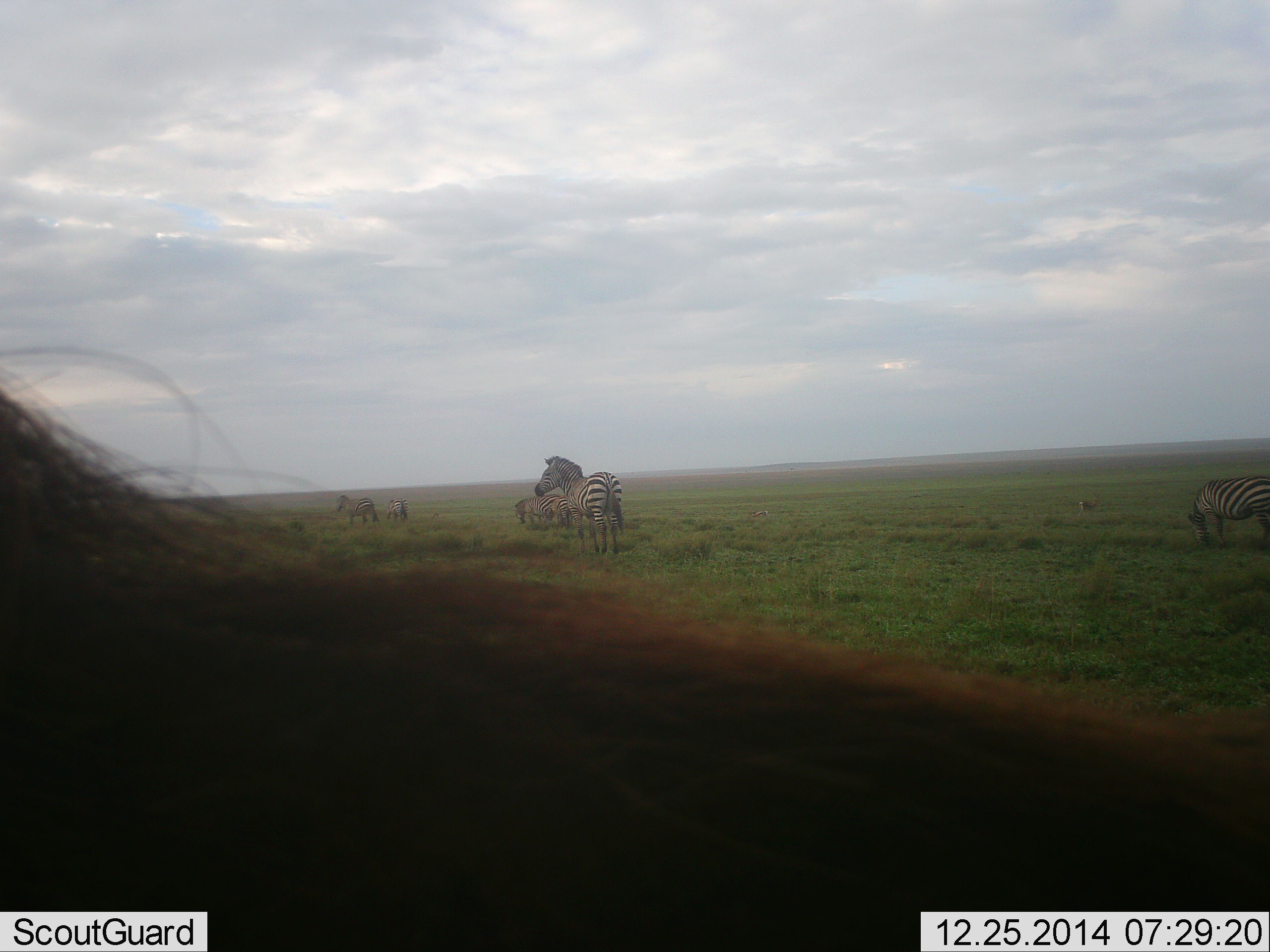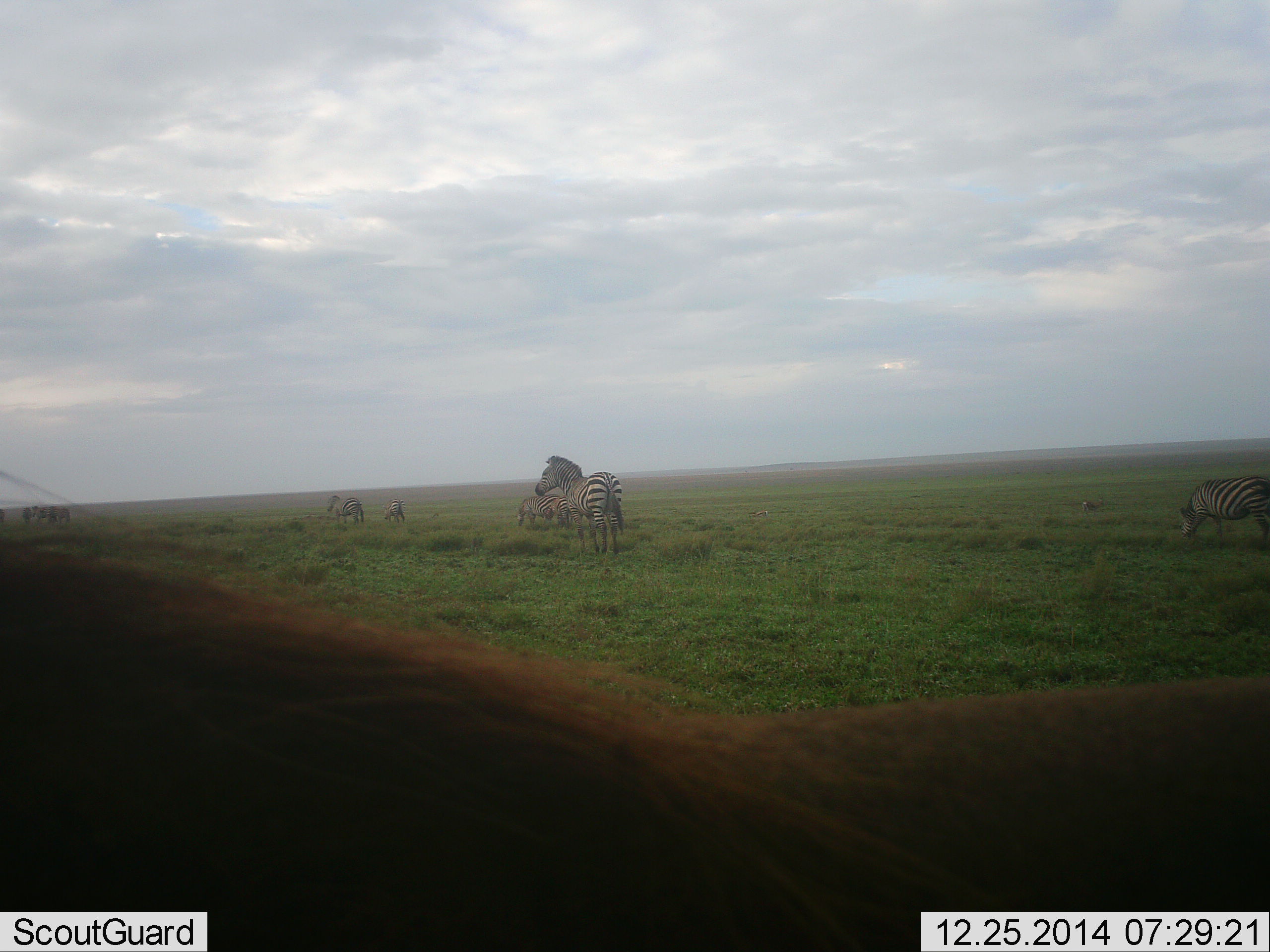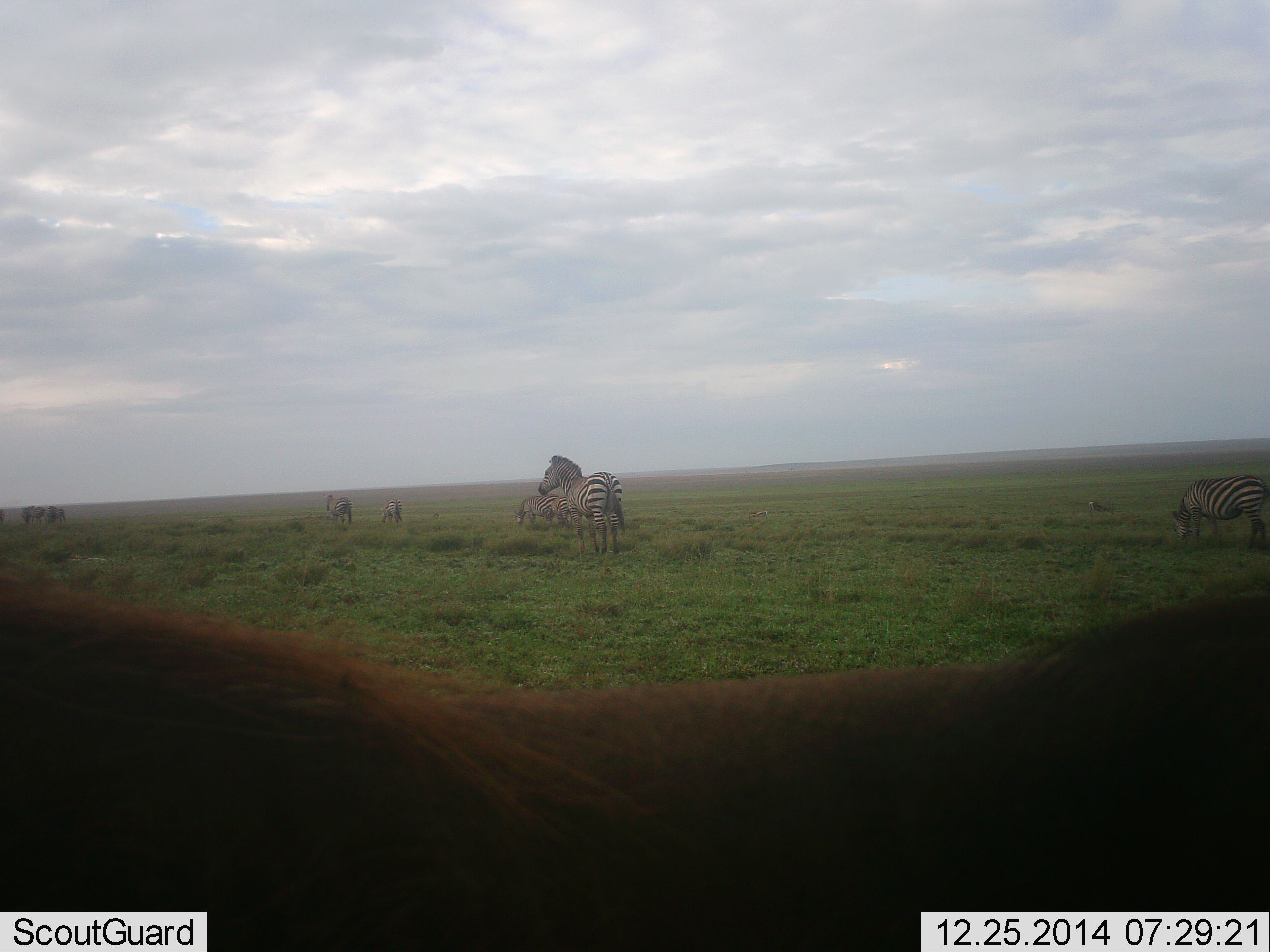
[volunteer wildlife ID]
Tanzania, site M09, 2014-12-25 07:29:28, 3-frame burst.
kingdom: Animalia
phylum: Chordata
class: Mammalia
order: Artiodactyla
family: Suidae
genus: Phacochoerus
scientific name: Phacochoerus africanus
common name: warthog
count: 1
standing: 40%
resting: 20%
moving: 40%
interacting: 20%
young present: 0%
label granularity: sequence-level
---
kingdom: Animalia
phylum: Chordata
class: Mammalia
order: Perissodactyla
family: Equidae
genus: Equus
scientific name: Equus quagga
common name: plains zebra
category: zebra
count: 6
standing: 90%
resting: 5%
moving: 14%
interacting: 5%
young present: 29%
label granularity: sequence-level